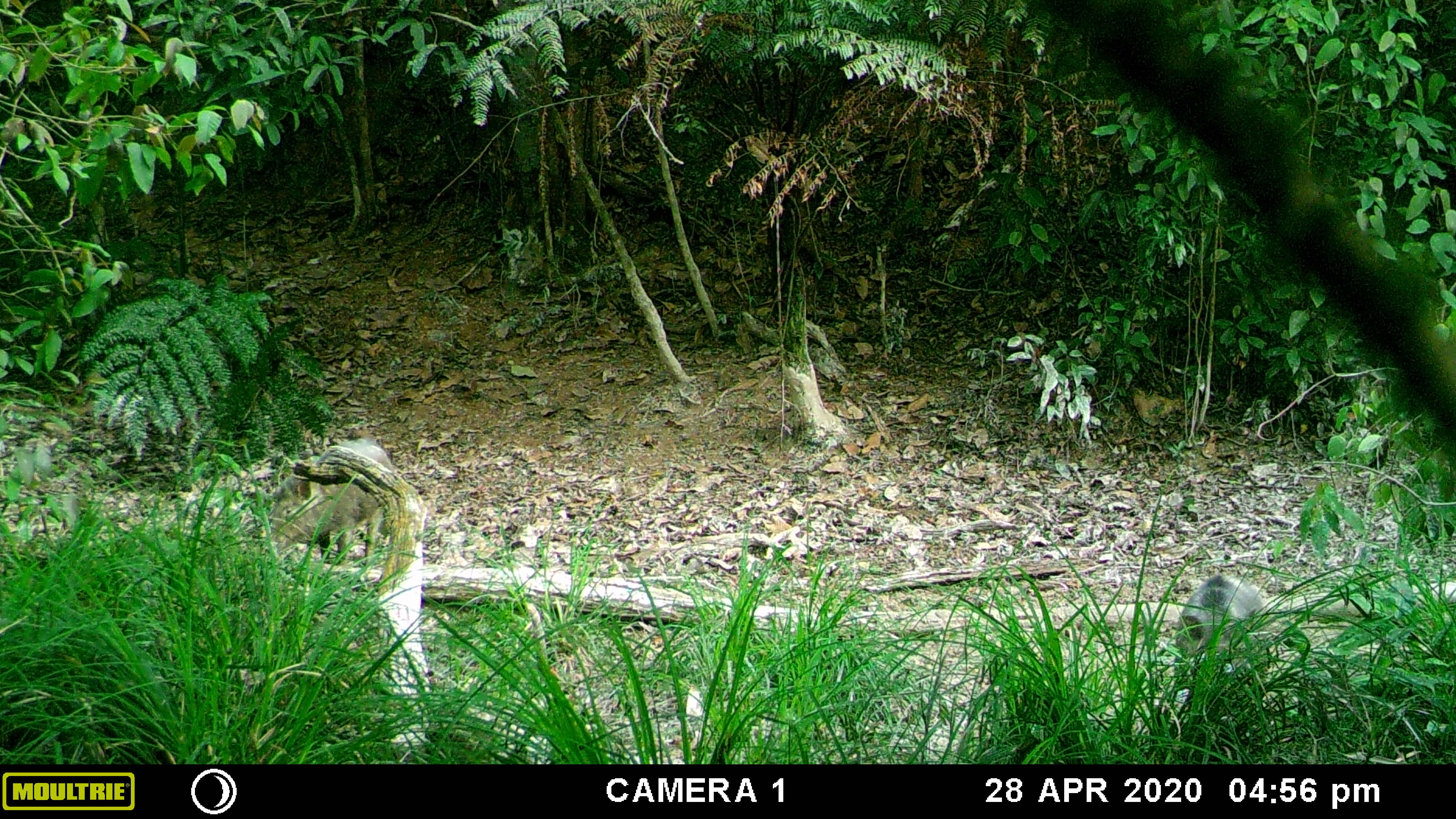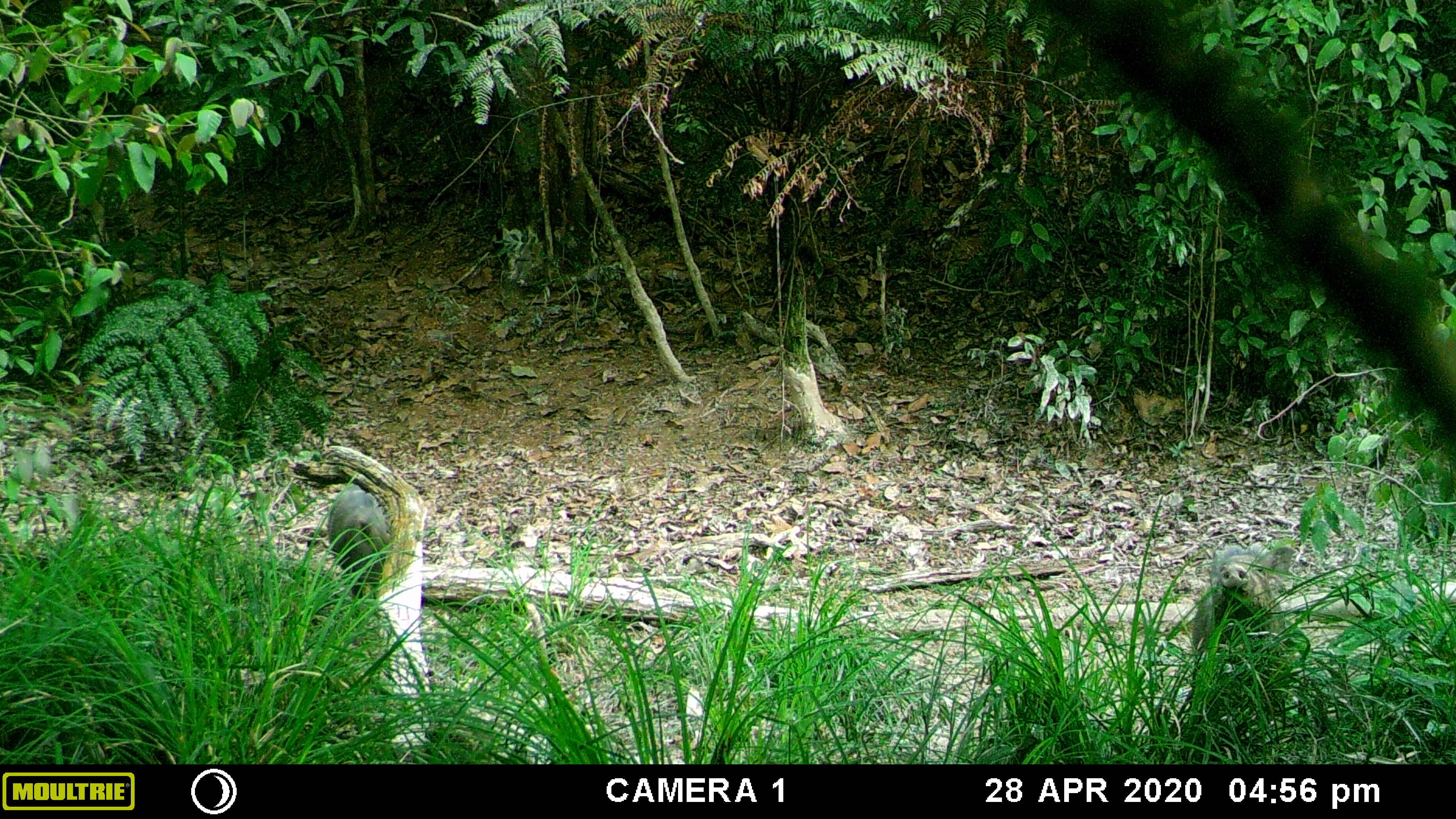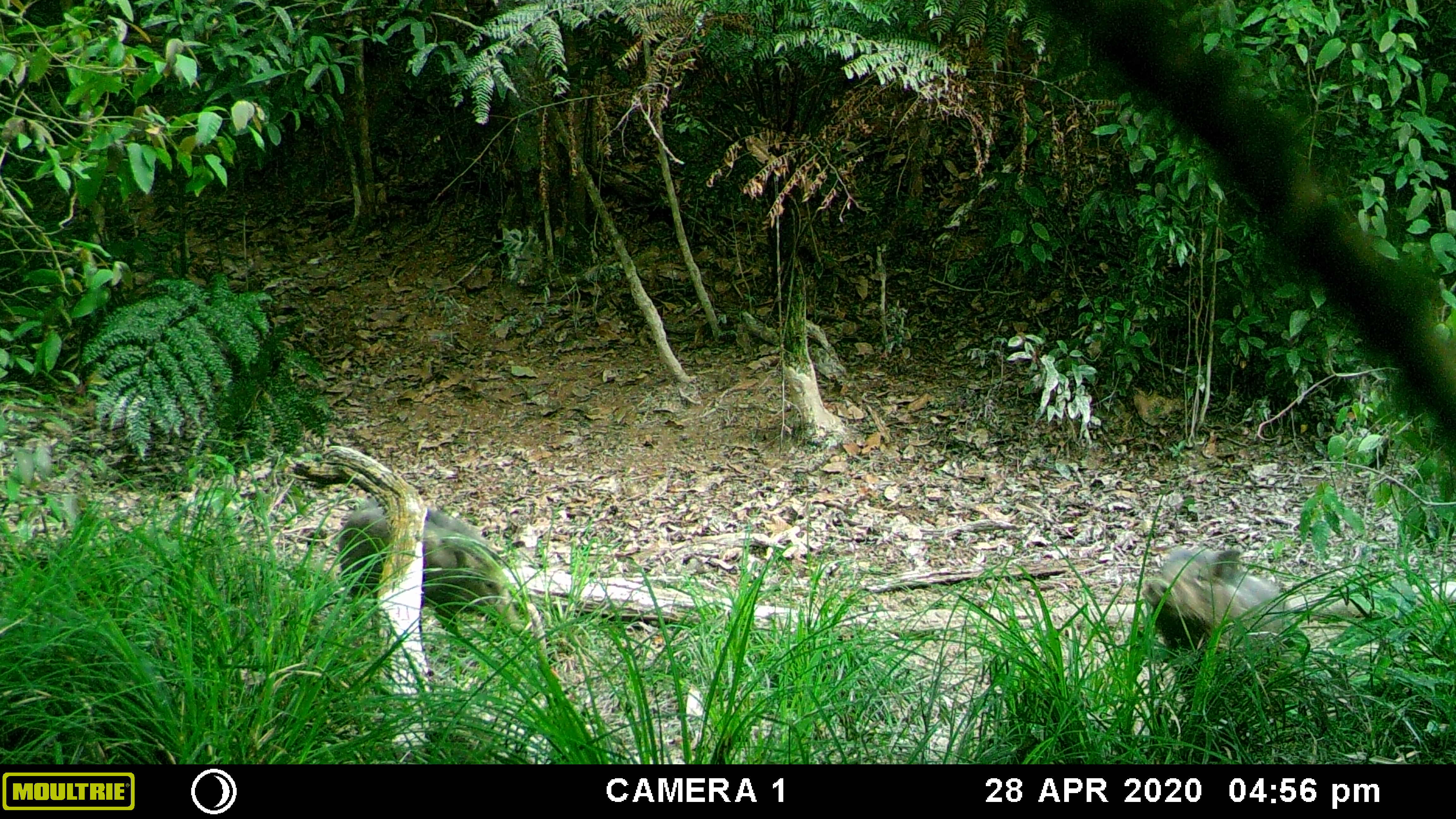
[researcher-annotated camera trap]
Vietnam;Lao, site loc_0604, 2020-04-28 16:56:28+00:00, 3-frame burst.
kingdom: Animalia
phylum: Chordata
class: Mammalia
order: Artiodactyla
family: Suidae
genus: Sus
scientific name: Sus scrofa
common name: eurasian wild pig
Eurasian wild pig (Sus scrofa). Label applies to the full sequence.